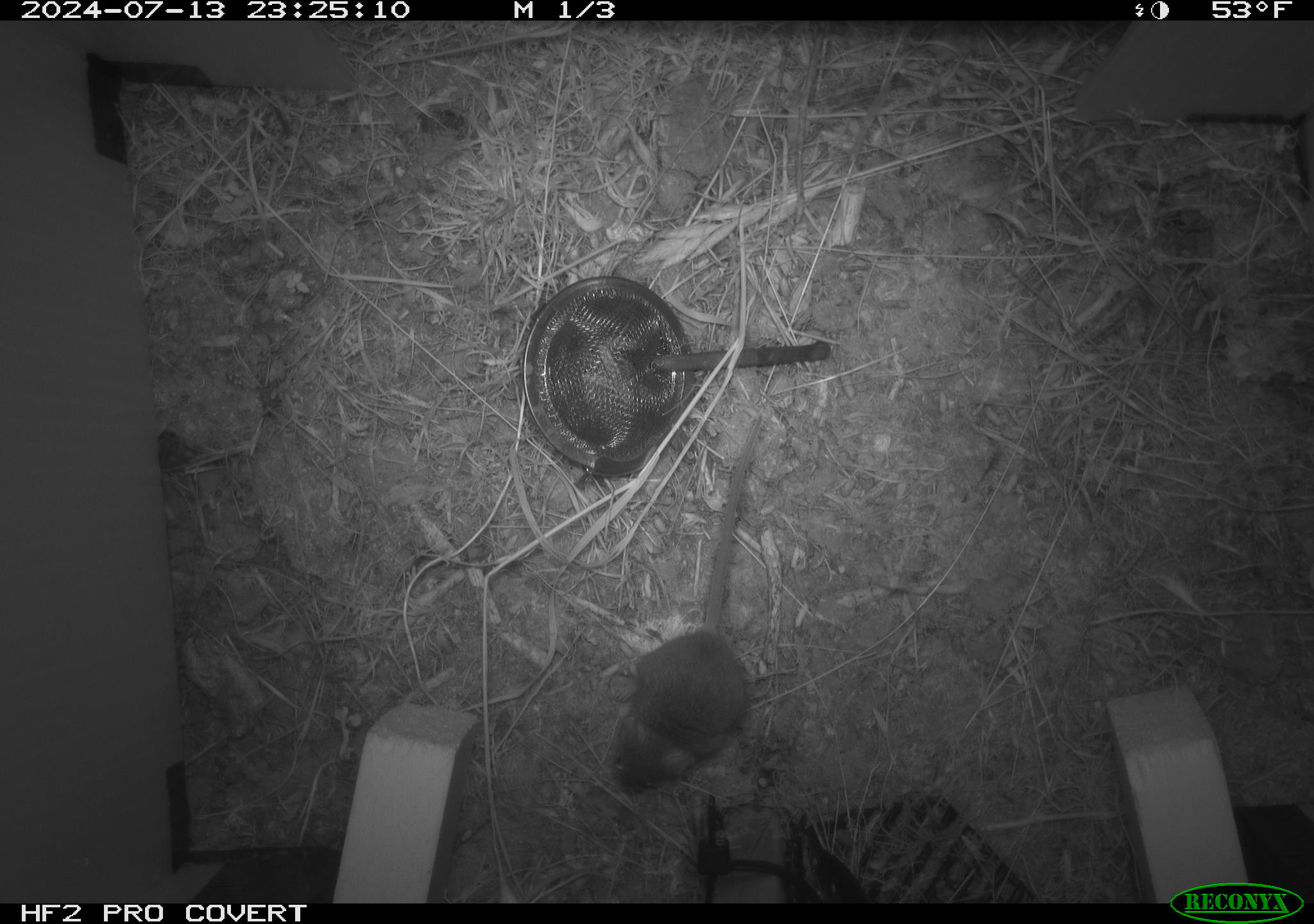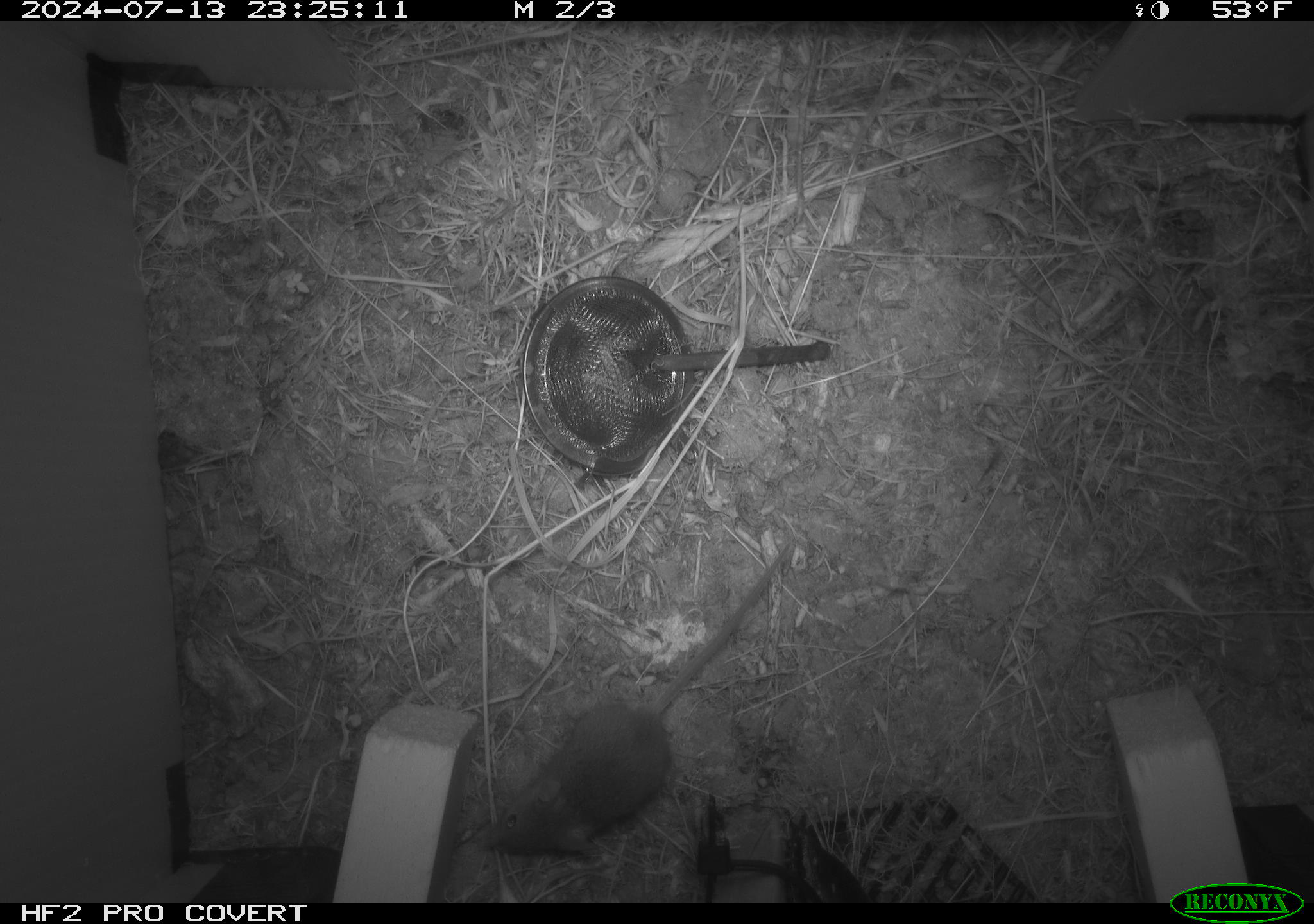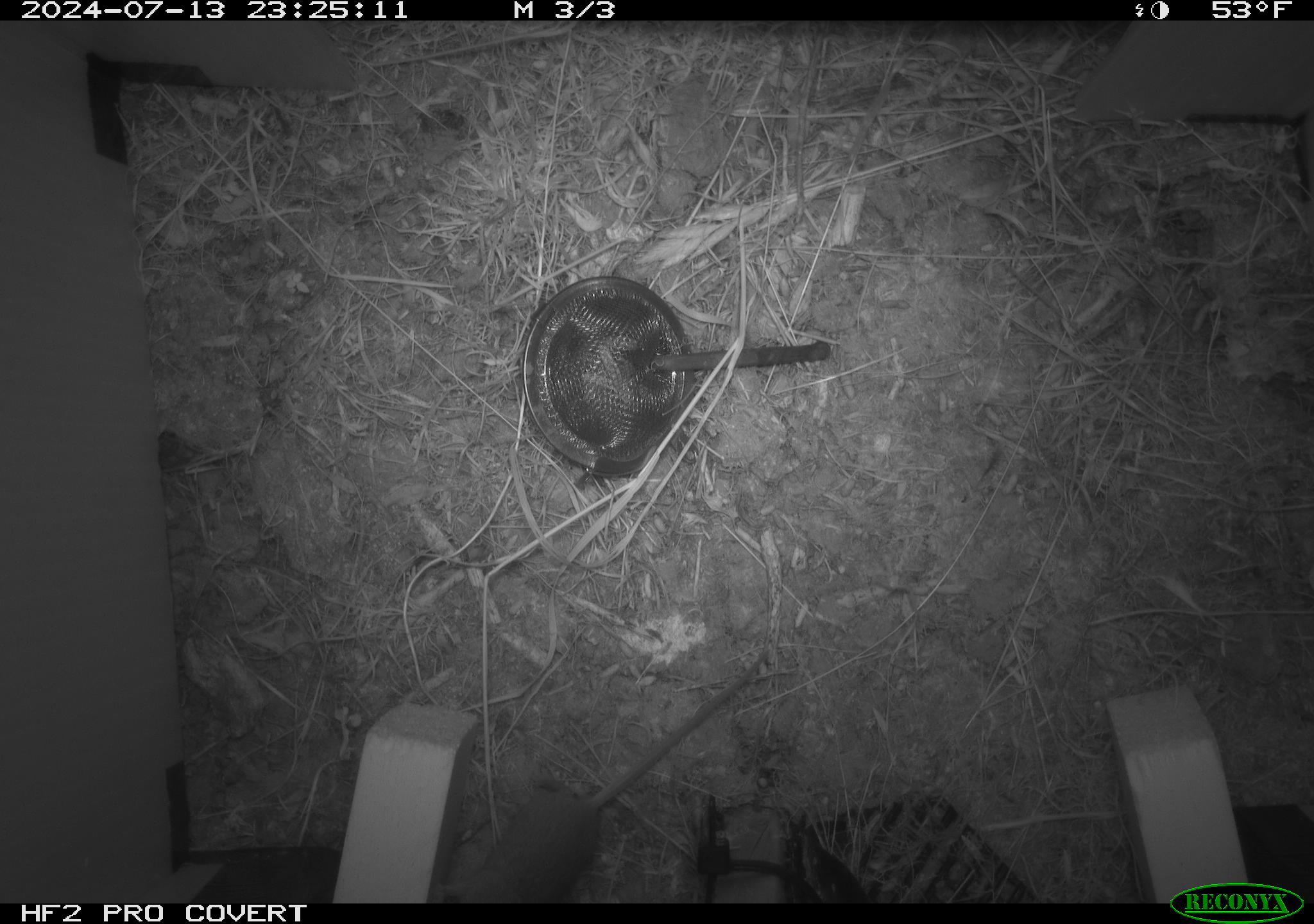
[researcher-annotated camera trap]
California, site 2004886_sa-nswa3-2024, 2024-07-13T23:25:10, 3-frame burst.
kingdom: Animalia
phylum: Chordata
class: Mammalia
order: Rodentia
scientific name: Rodentia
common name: rodent